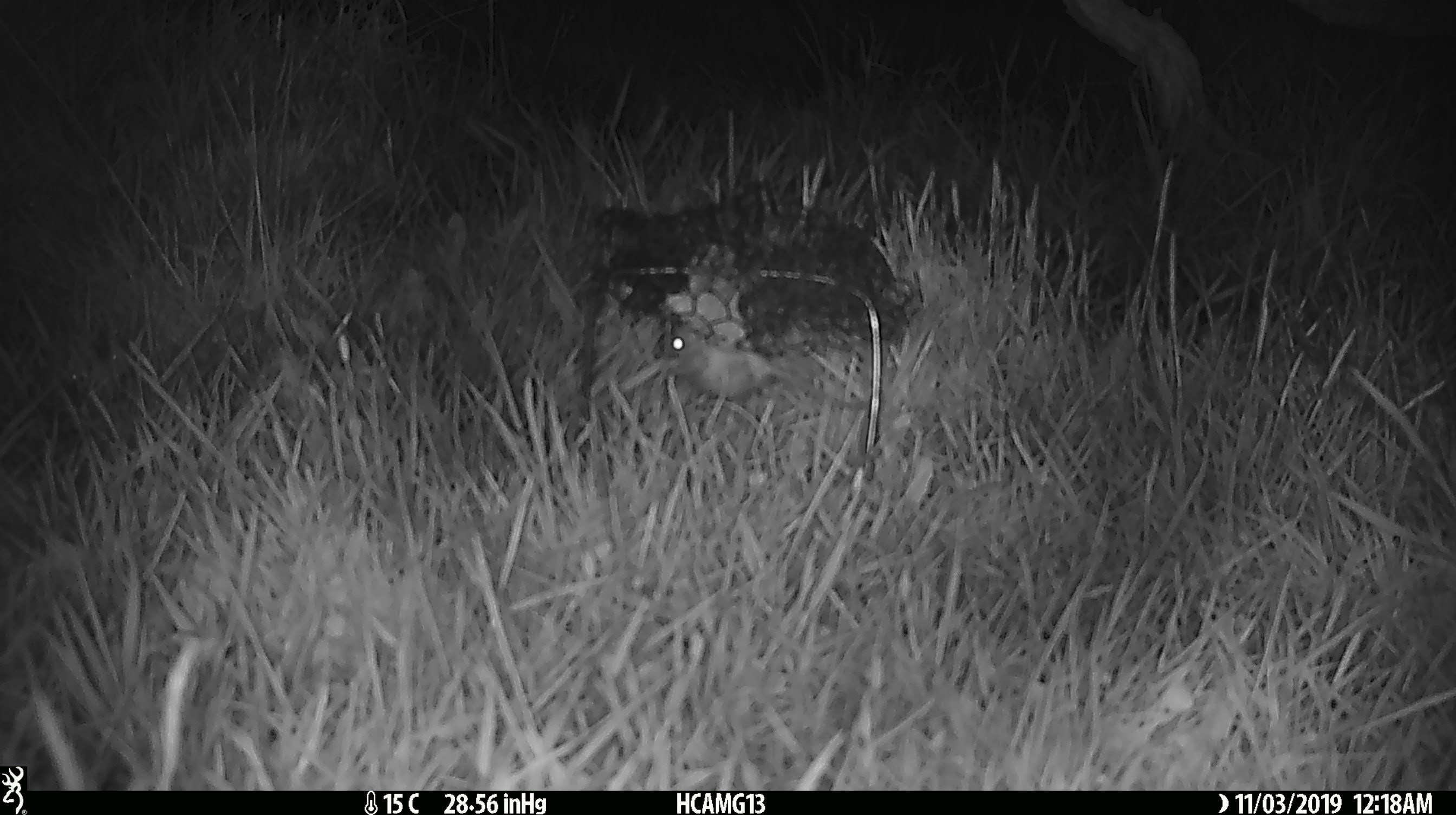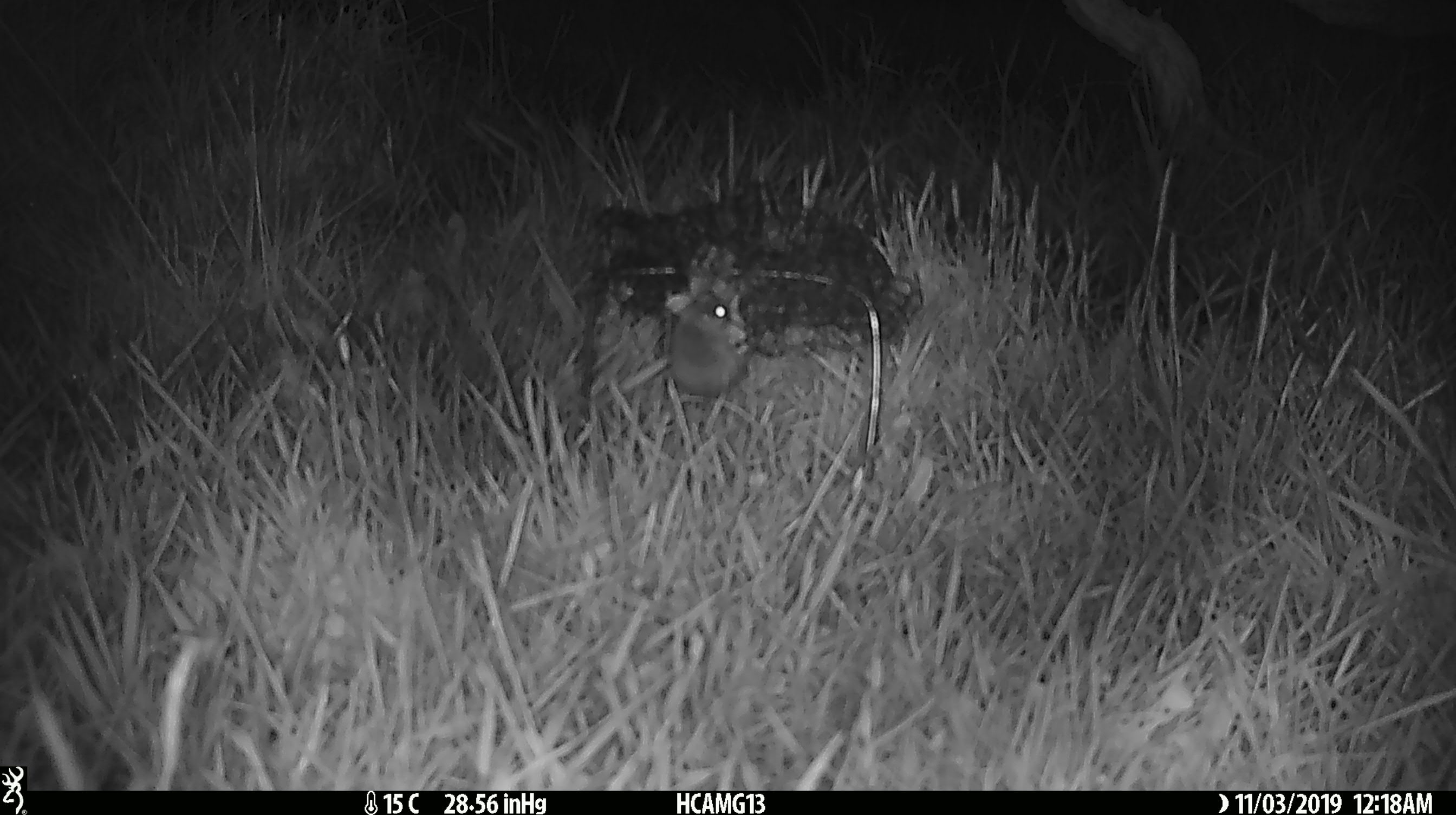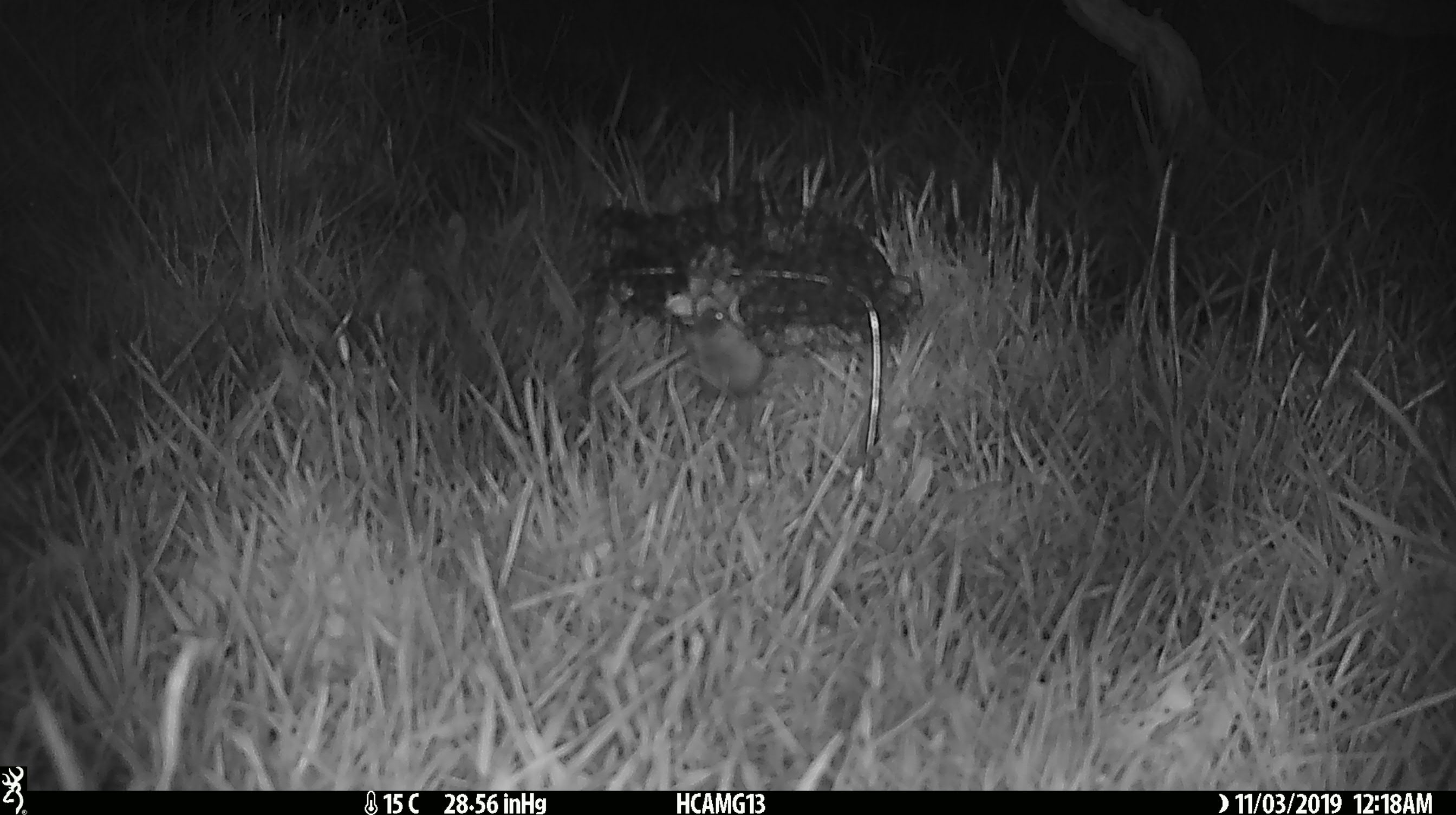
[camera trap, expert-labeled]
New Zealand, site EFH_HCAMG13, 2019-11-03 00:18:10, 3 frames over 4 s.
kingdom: Animalia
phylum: Chordata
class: Mammalia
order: Rodentia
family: Muridae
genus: Mus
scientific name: Mus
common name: mouse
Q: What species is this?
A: Mouse (Mus).